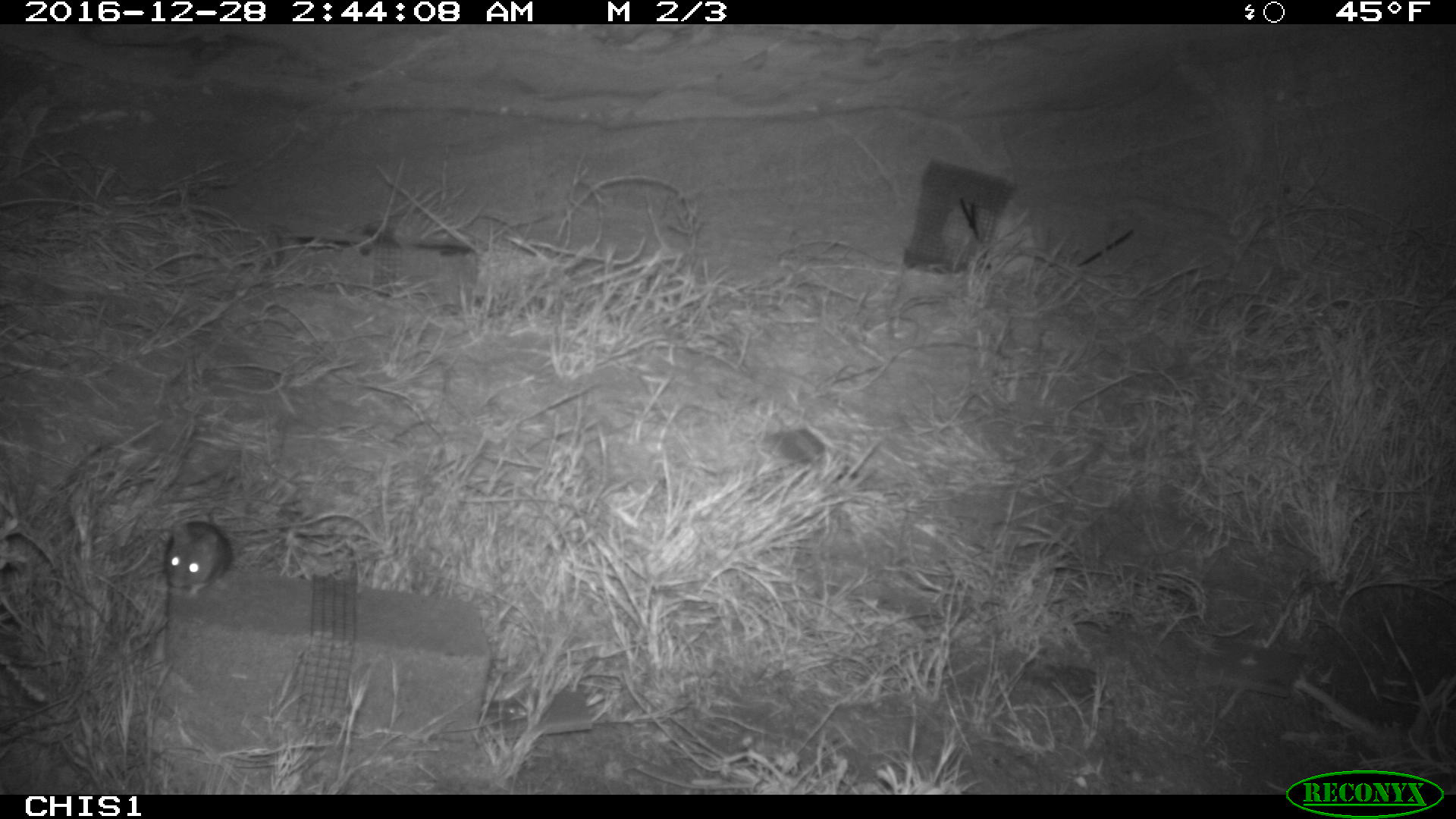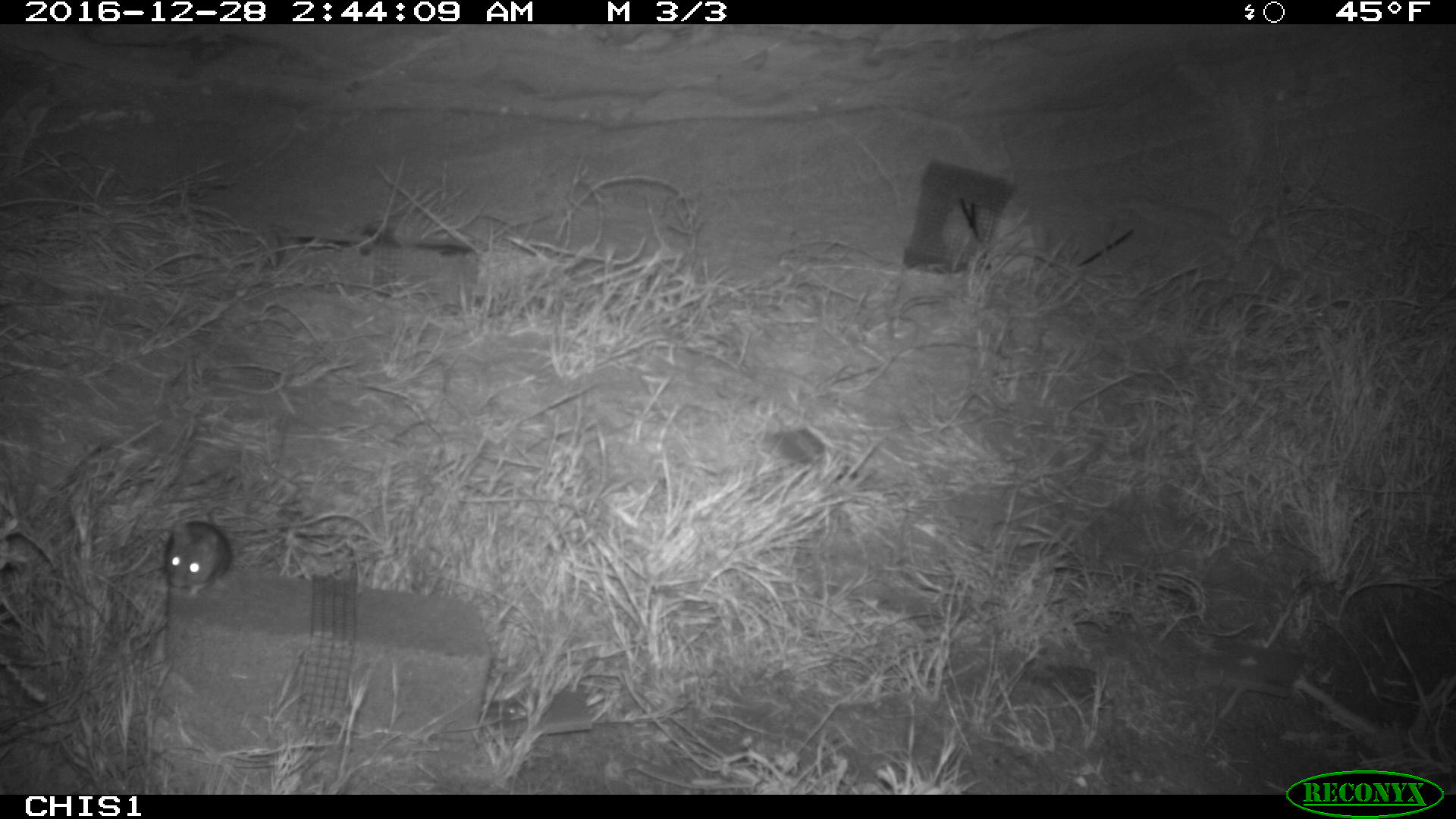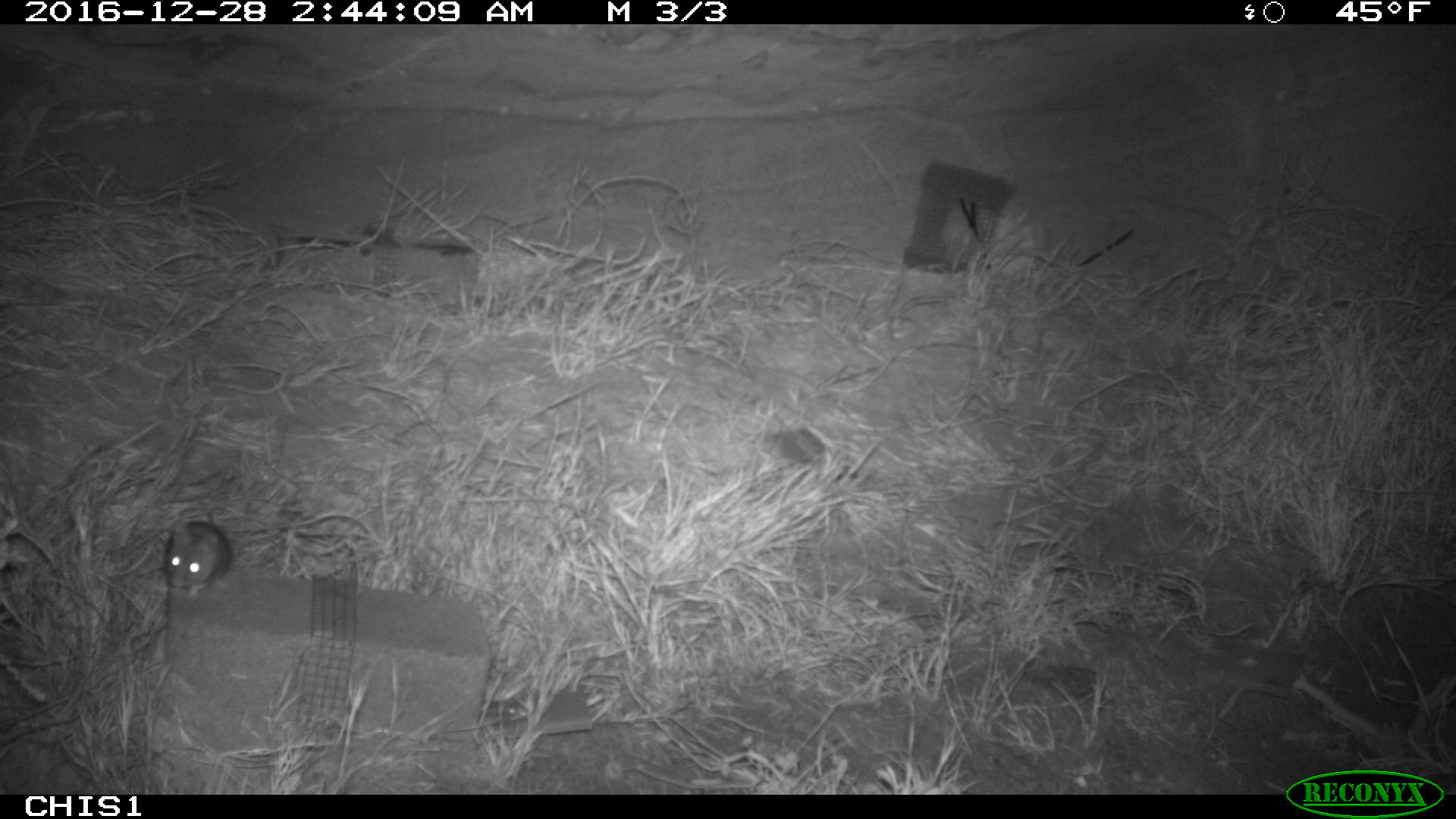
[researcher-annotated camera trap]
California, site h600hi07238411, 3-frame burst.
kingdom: Animalia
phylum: Chordata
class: Mammalia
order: Rodentia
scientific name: Rodentia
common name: rodent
Rodent (Rodentia).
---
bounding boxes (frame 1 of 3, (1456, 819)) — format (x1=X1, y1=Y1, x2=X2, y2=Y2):
rodent: (x1=158, y1=504, x2=239, y2=595)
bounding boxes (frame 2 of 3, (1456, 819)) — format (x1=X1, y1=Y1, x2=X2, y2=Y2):
rodent: (x1=164, y1=521, x2=231, y2=595)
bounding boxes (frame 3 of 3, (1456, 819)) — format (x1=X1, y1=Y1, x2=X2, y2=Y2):
rodent: (x1=165, y1=509, x2=233, y2=598)